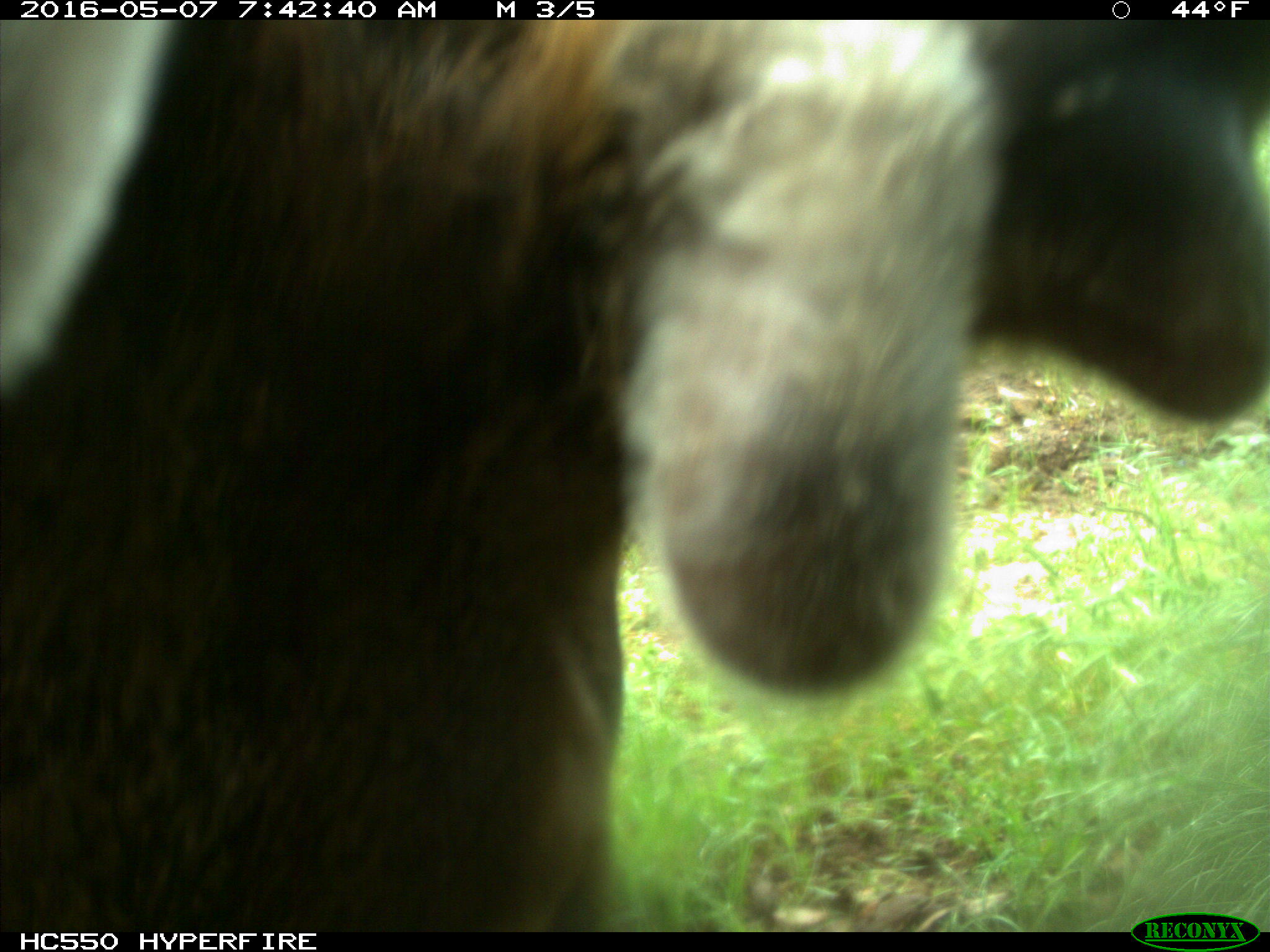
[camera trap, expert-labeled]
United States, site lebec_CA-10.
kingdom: Animalia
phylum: Chordata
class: Mammalia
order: Artiodactyla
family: Cervidae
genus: Cervus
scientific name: Cervus canadensis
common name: elk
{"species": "Cervus canadensis (elk)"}